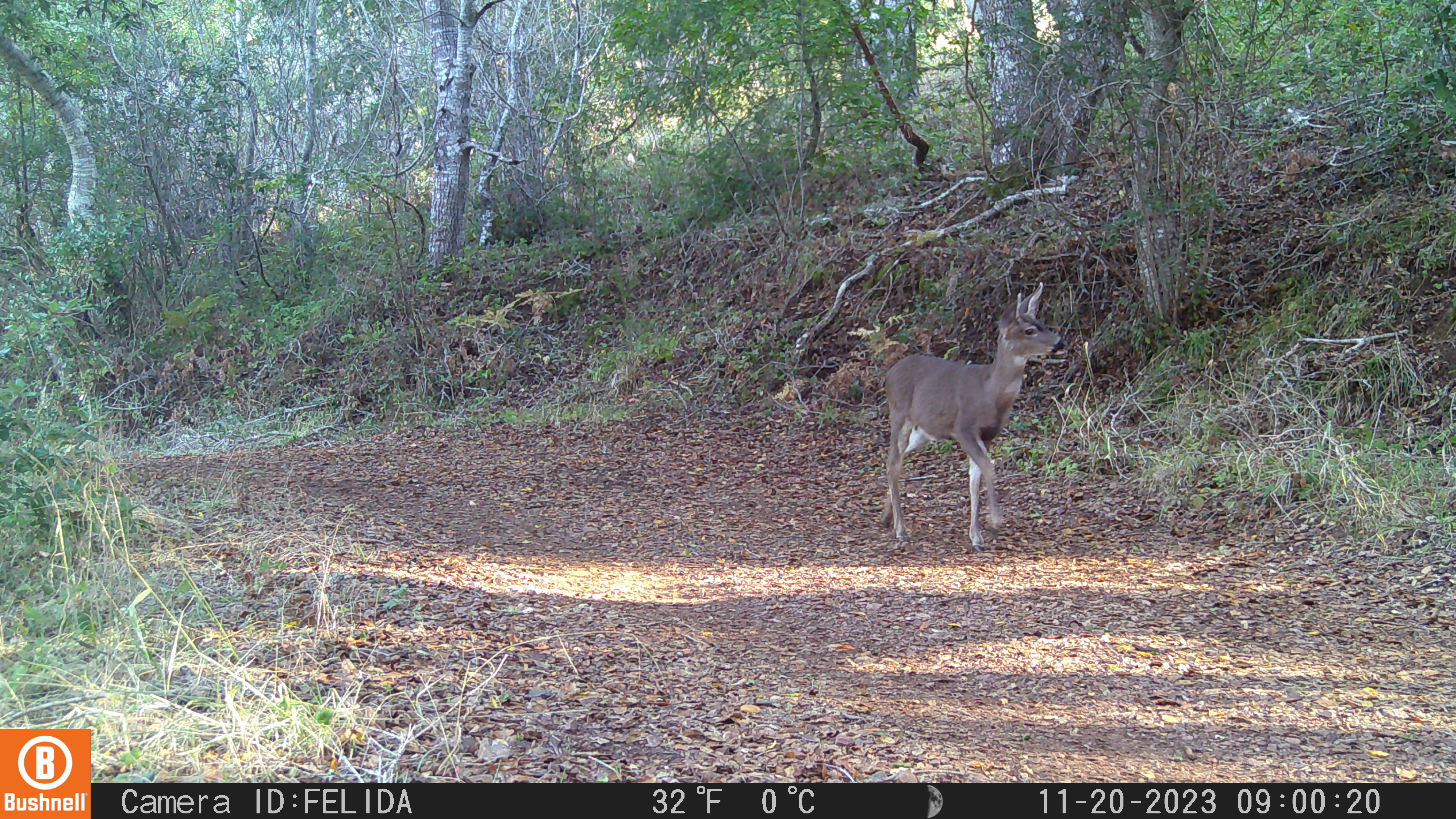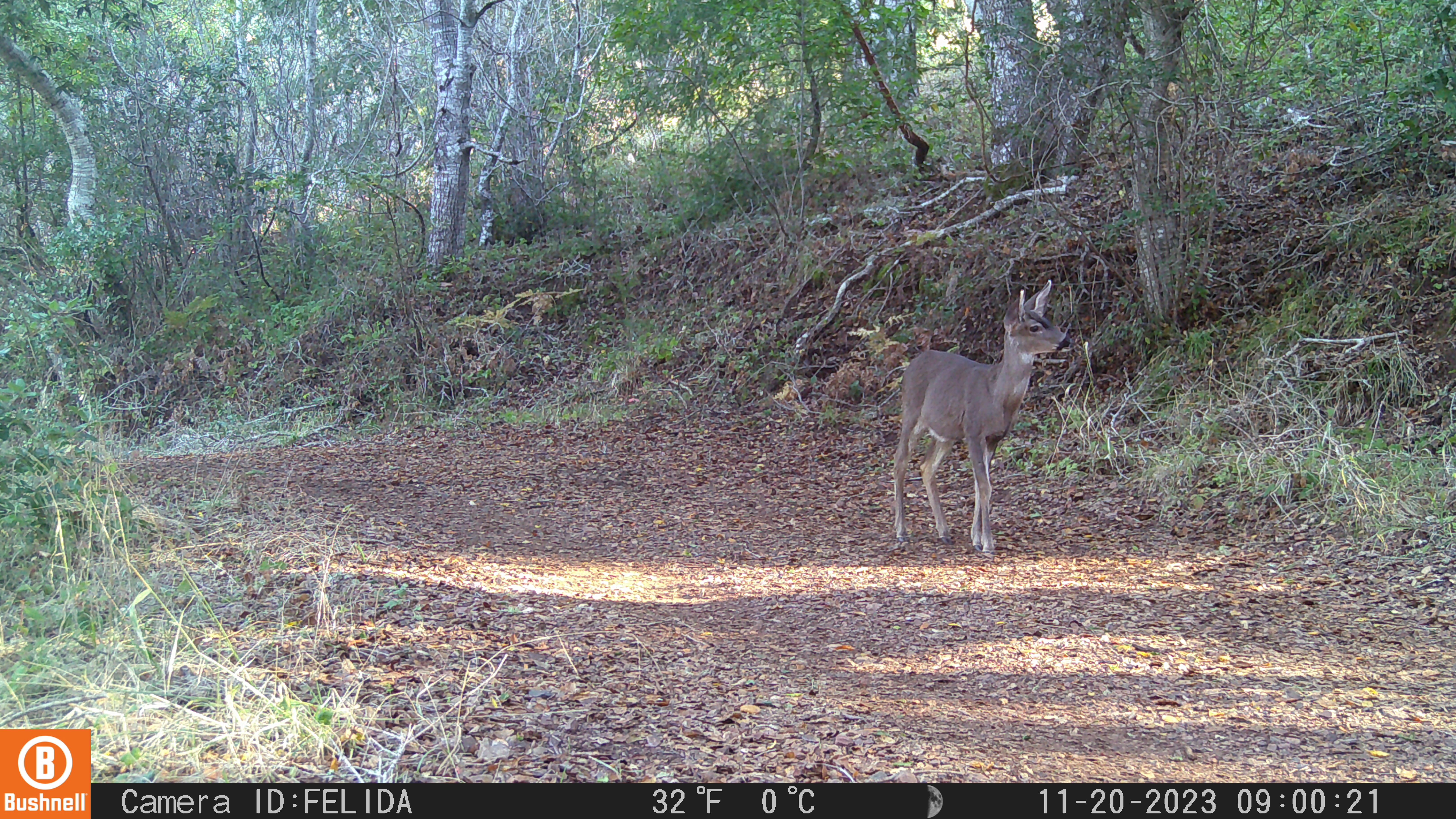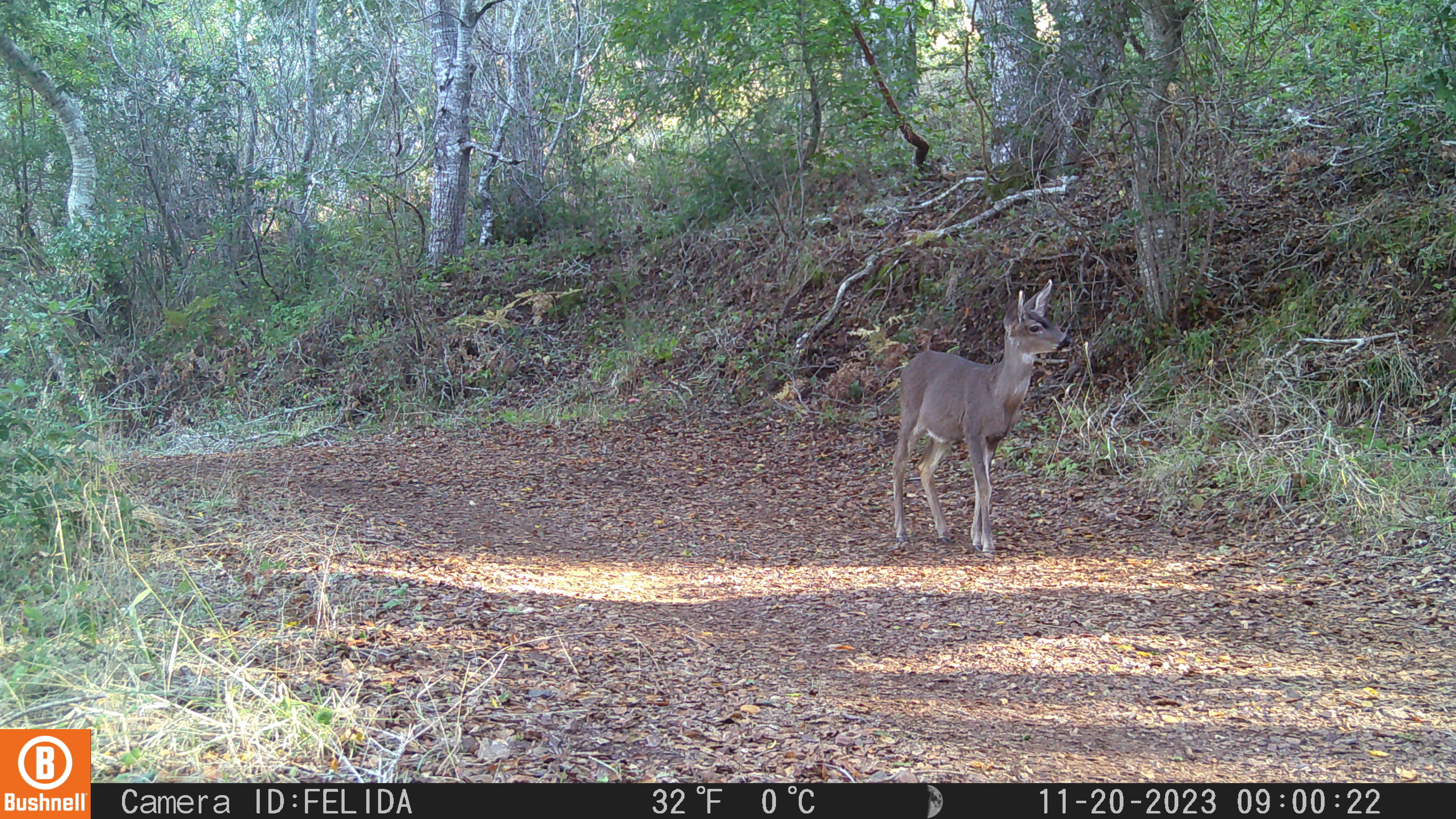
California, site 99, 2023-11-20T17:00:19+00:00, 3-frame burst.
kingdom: Animalia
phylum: Chordata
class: Mammalia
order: Artiodactyla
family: Cervidae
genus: Odocoileus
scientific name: Odocoileus hemionus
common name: mule deer